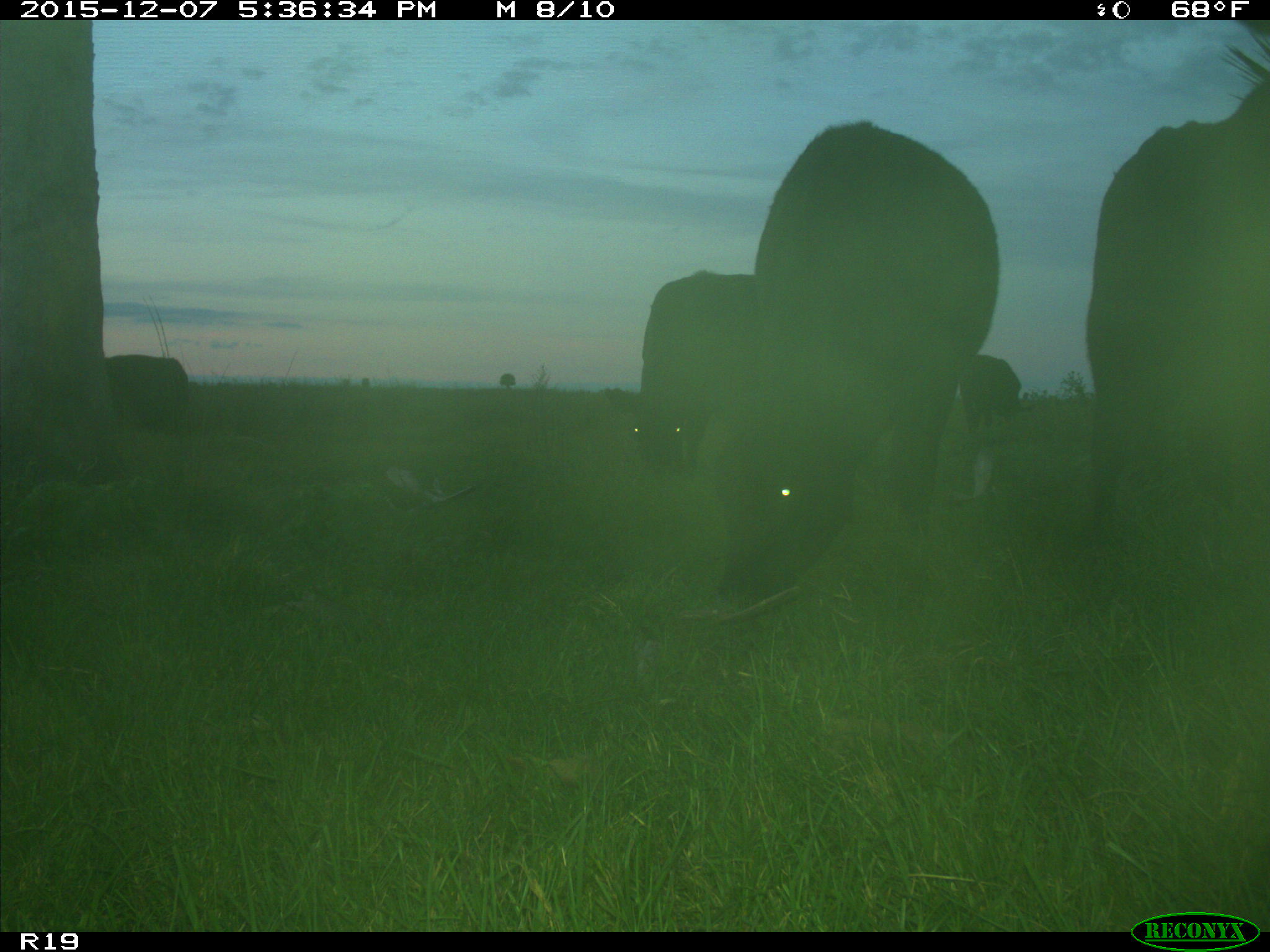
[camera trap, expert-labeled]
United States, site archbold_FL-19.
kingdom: Animalia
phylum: Chordata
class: Mammalia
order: Artiodactyla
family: Bovidae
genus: Bos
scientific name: Bos taurus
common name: domestic cow